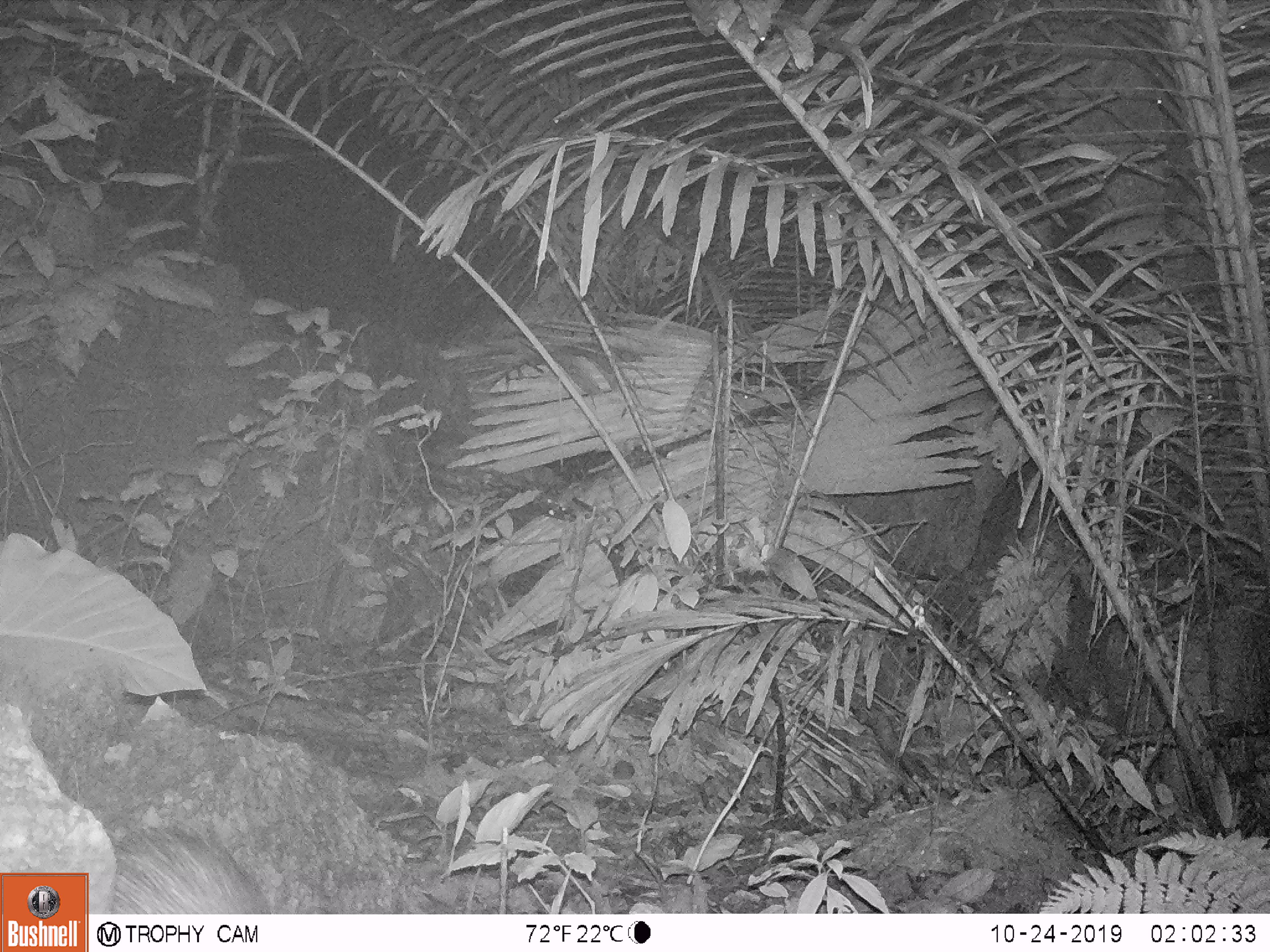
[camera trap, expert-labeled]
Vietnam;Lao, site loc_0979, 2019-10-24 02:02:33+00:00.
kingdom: Animalia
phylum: Chordata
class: Mammalia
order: Rodentia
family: Muridae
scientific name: Muridae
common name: old-world mice and rats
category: unidentified murid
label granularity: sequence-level